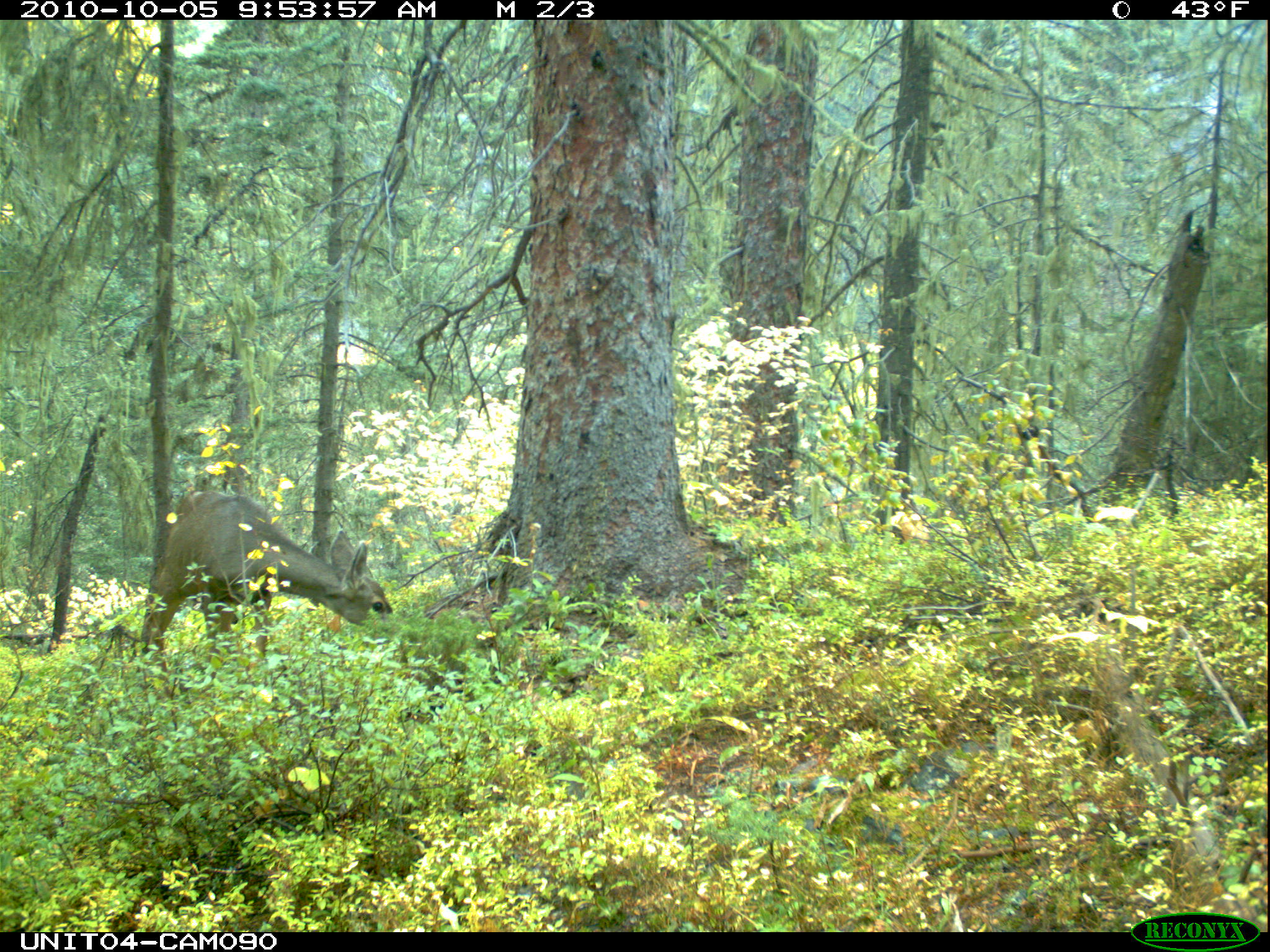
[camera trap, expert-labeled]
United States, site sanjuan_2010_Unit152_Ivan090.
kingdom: Animalia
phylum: Chordata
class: Mammalia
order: Artiodactyla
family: Cervidae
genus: Odocoileus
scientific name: Odocoileus hemionus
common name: mule deer